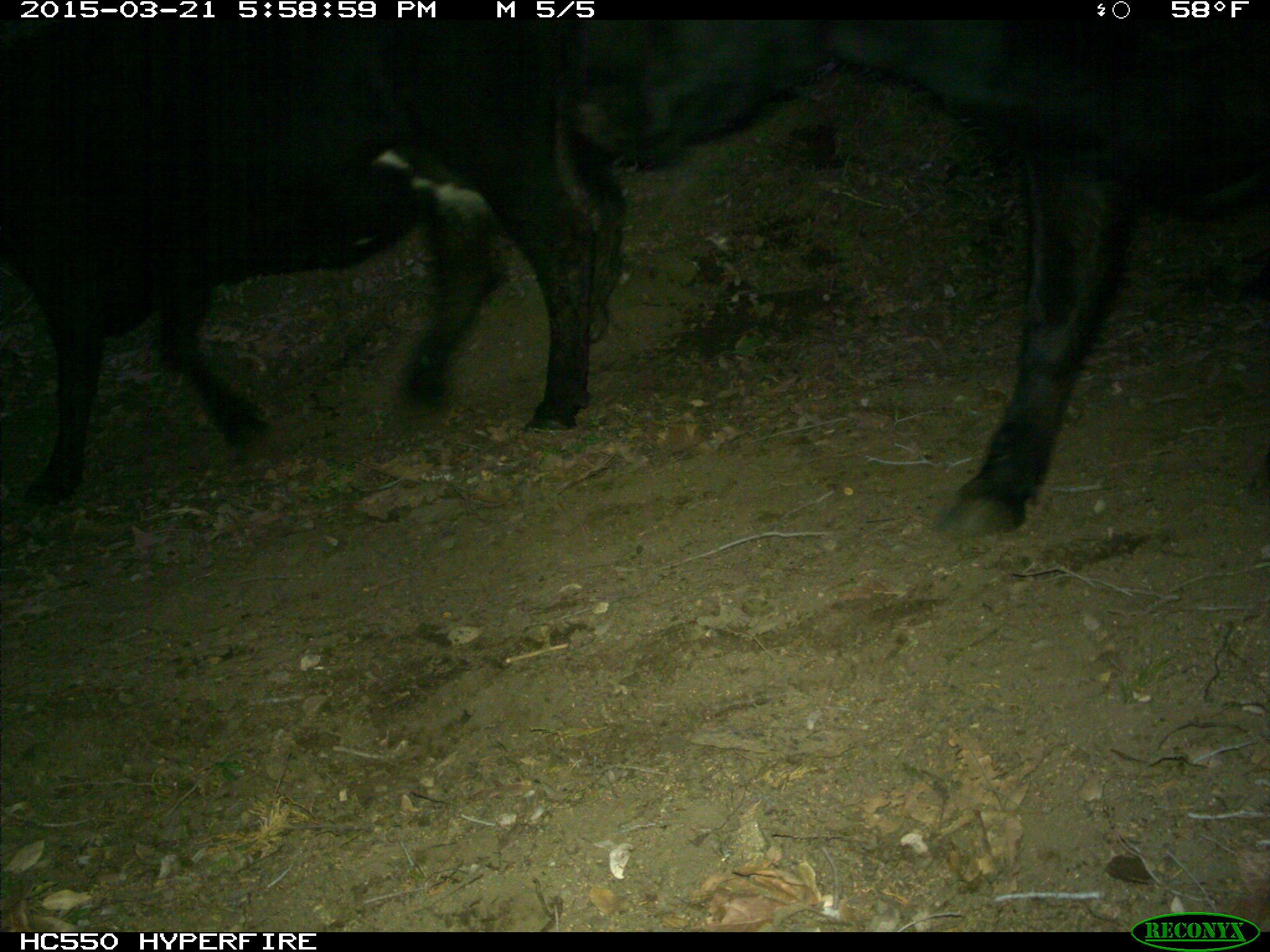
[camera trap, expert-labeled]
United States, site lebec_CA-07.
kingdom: Animalia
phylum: Chordata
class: Mammalia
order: Artiodactyla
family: Bovidae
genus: Bos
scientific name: Bos taurus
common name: domestic cow